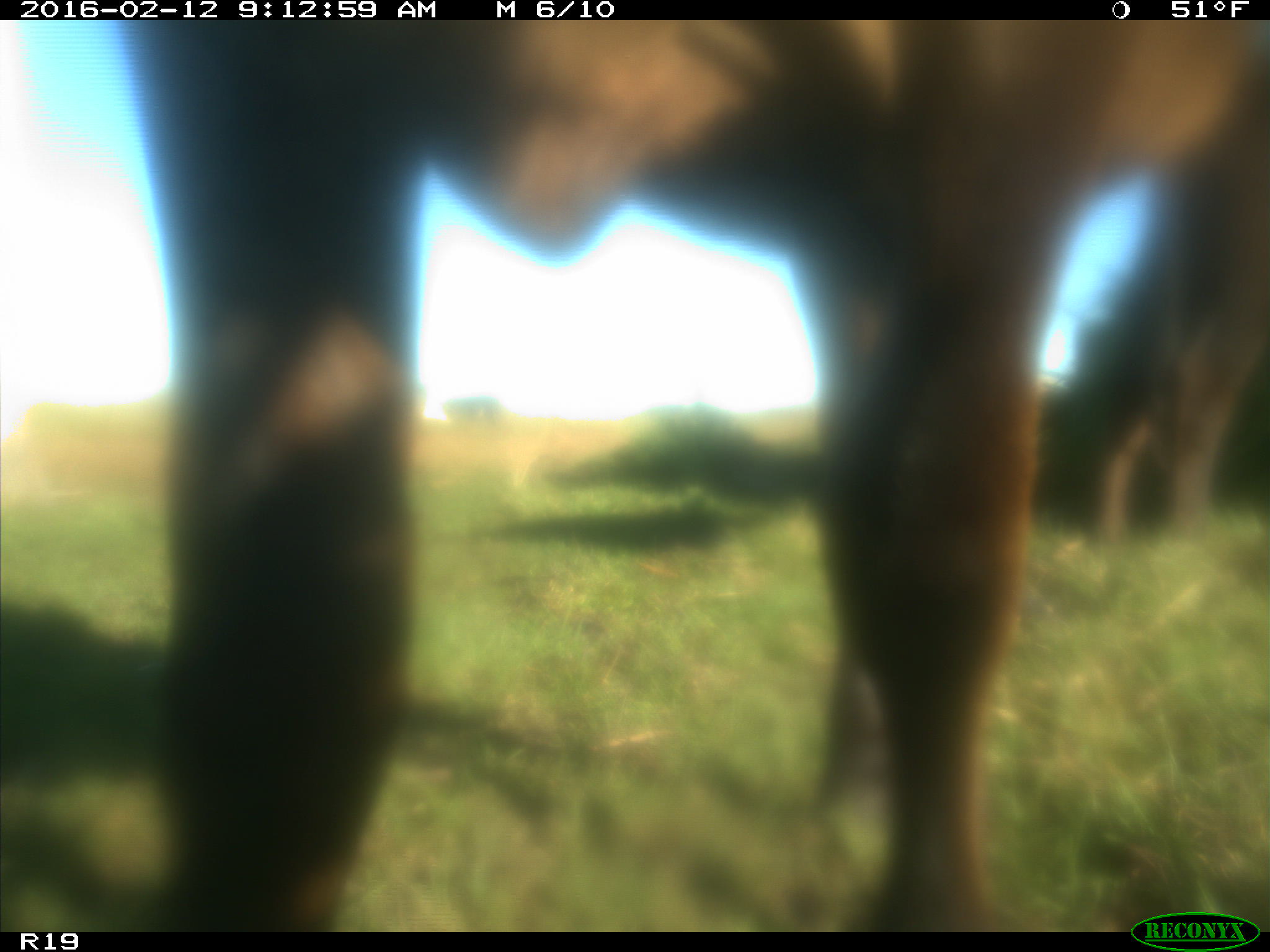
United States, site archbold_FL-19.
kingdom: Animalia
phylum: Chordata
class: Mammalia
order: Artiodactyla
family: Bovidae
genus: Bos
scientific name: Bos taurus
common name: domestic cow